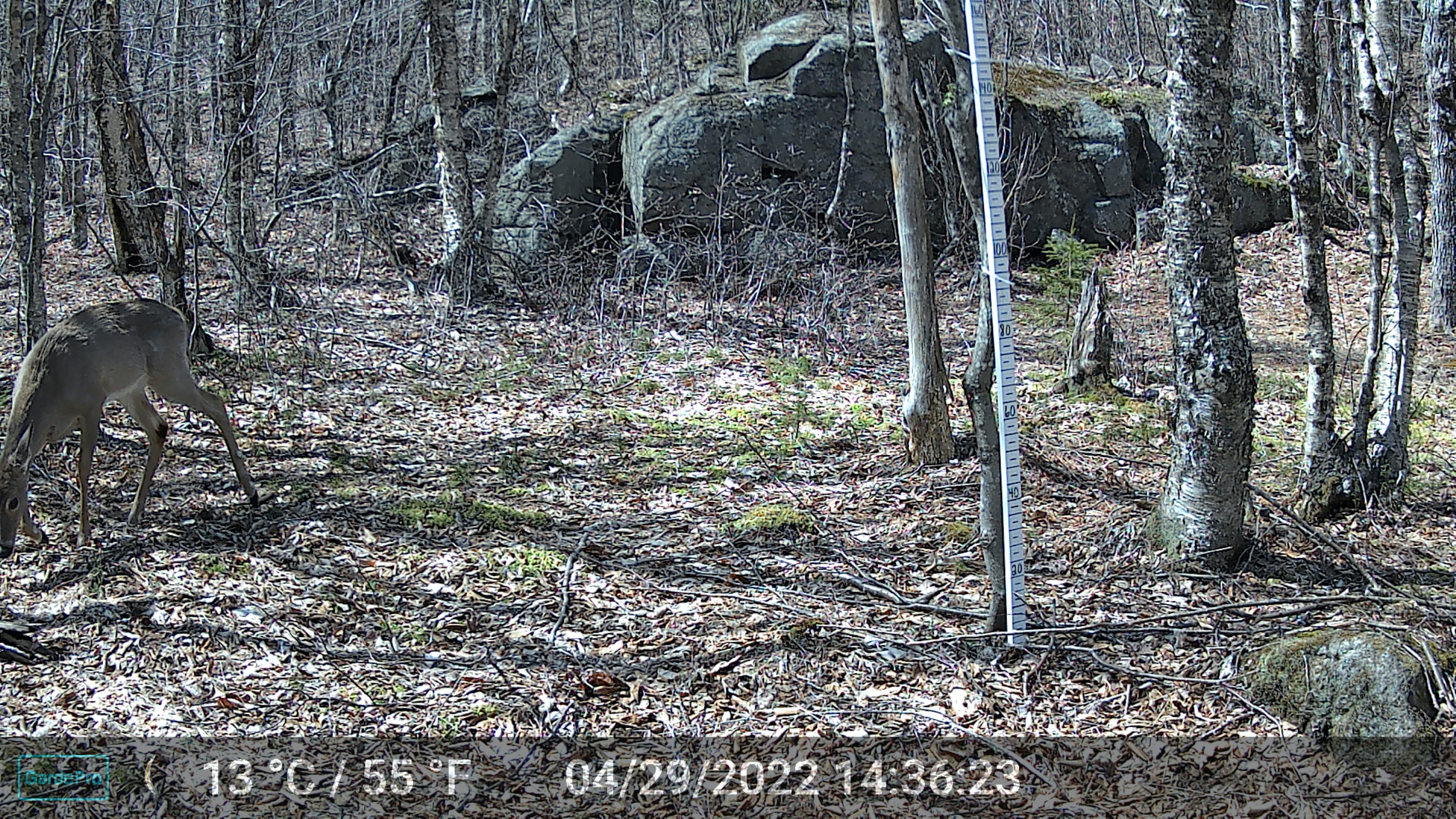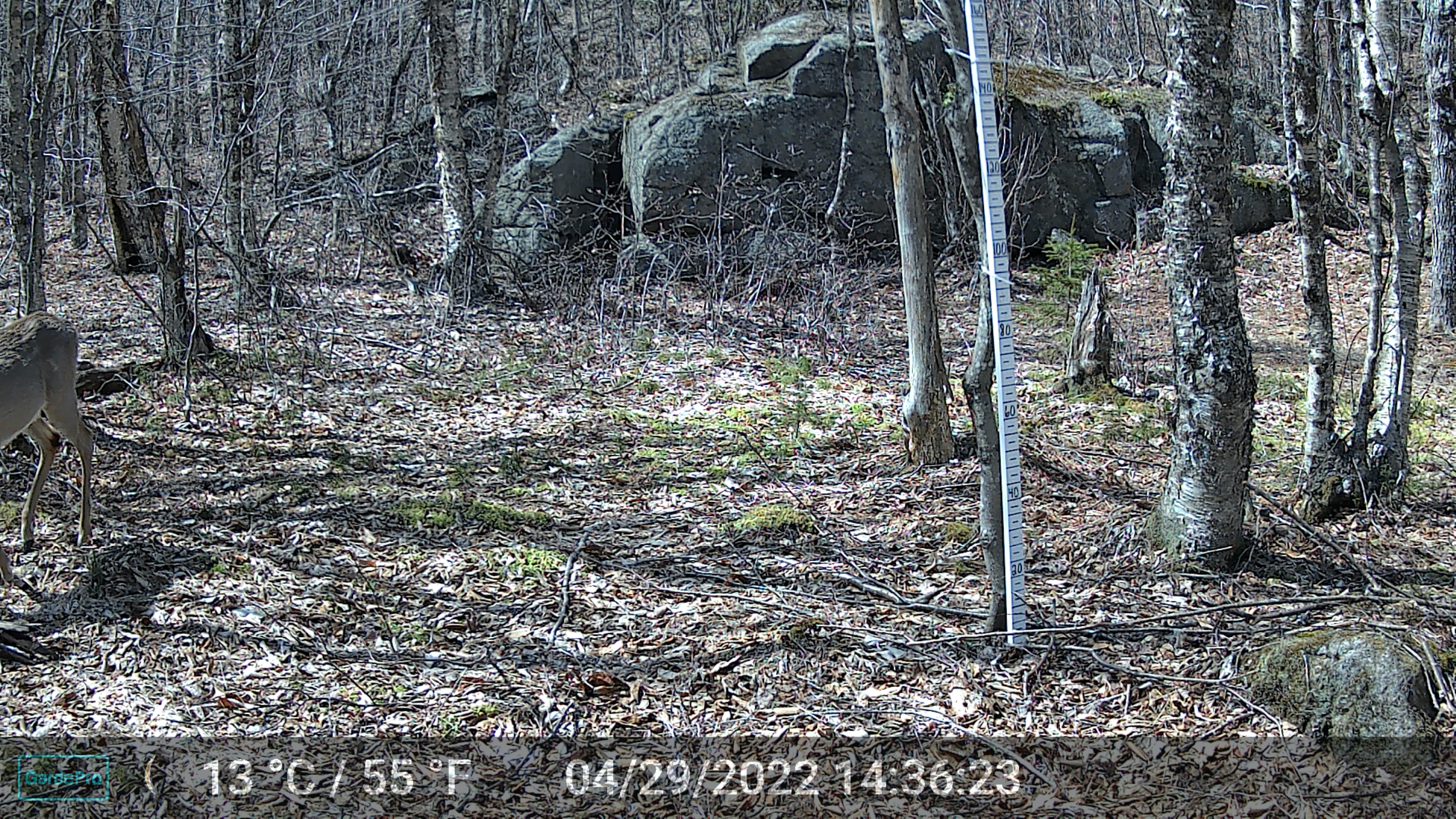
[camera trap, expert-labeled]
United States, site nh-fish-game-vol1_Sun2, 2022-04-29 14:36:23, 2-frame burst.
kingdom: Animalia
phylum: Chordata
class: Mammalia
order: Artiodactyla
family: Cervidae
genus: Odocoileus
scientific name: Odocoileus virginianus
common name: white-tailed deer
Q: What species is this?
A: White-tailed deer (Odocoileus virginianus).